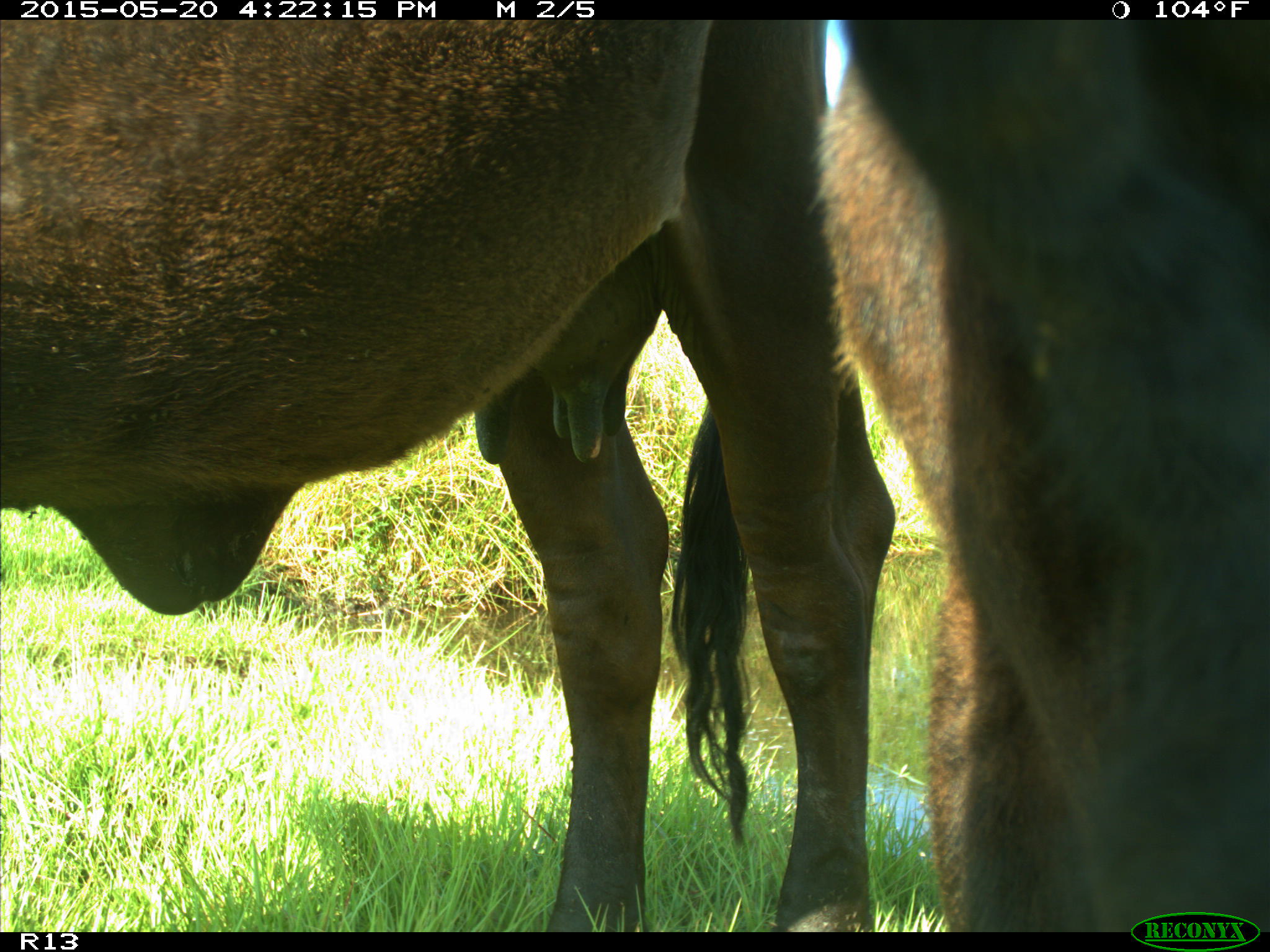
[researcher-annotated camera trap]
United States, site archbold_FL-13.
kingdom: Animalia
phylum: Chordata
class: Mammalia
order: Artiodactyla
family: Bovidae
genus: Bos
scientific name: Bos taurus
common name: domestic cow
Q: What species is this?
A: Bos taurus (domestic cow).